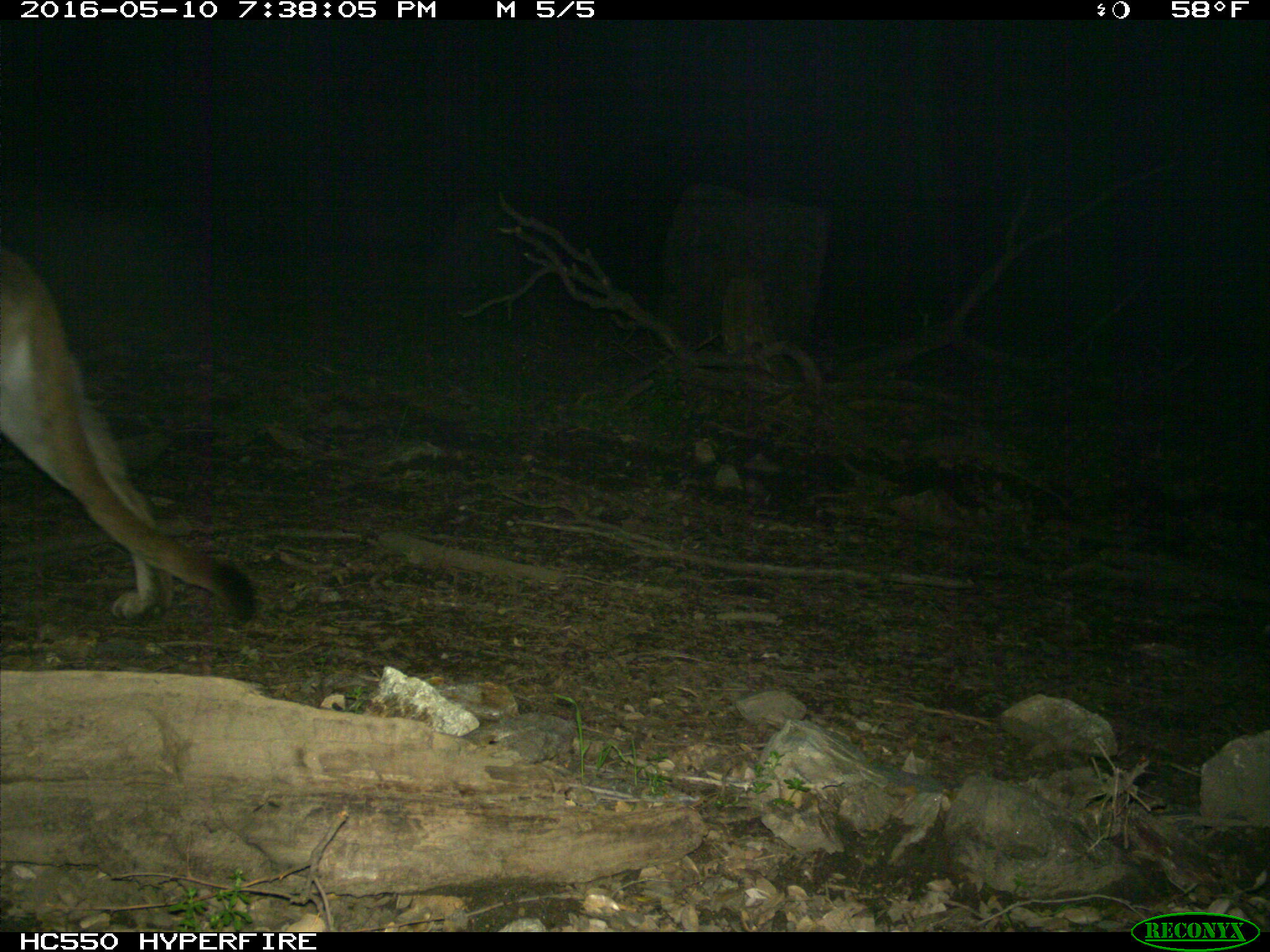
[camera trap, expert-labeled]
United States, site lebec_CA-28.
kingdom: Animalia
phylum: Chordata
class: Mammalia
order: Carnivora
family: Felidae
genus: Puma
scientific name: Puma concolor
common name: mountain lion